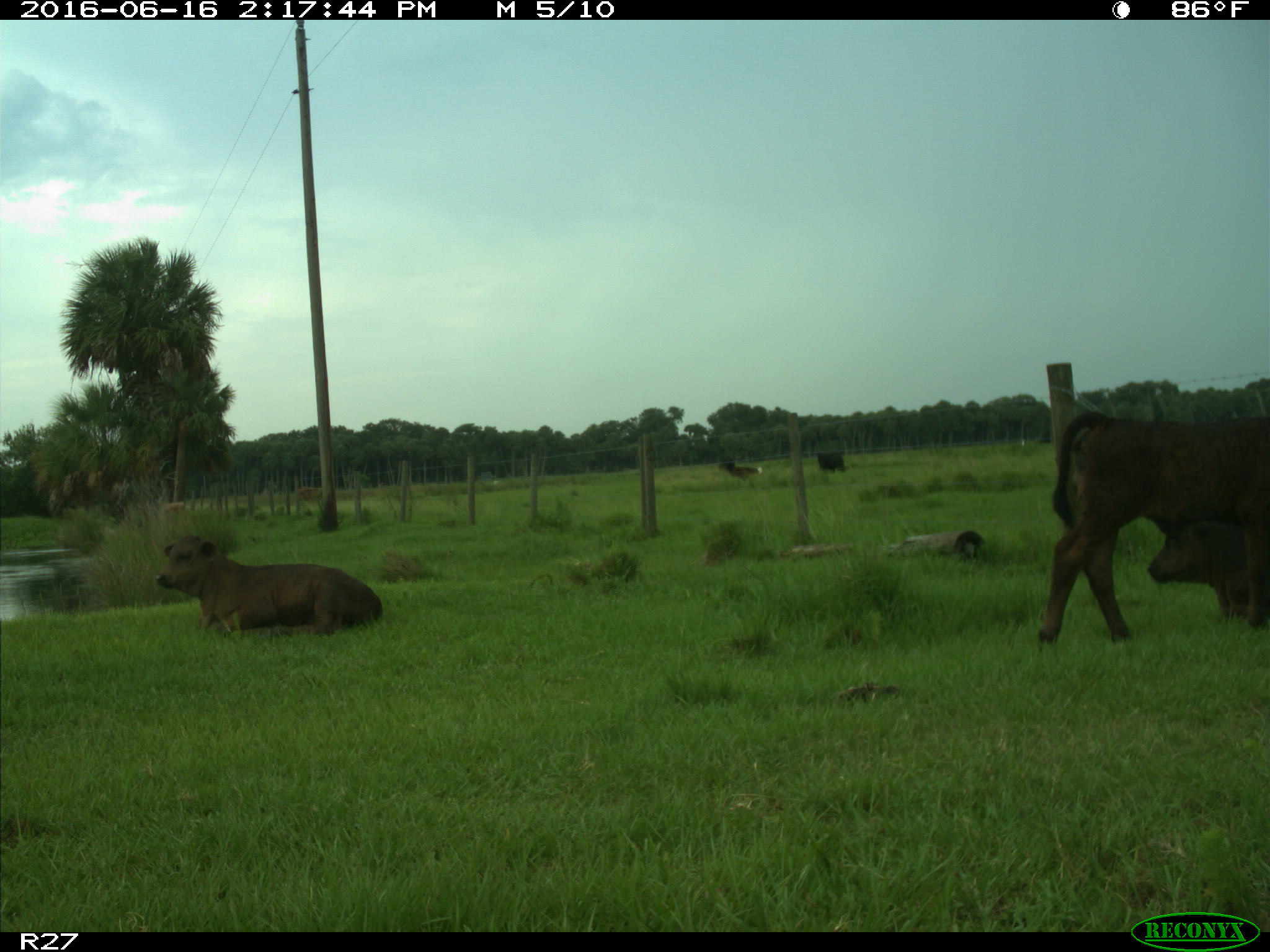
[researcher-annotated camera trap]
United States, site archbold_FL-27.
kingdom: Animalia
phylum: Chordata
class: Mammalia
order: Artiodactyla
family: Bovidae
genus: Bos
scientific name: Bos taurus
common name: domestic cow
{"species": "Bos taurus (domestic cow)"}